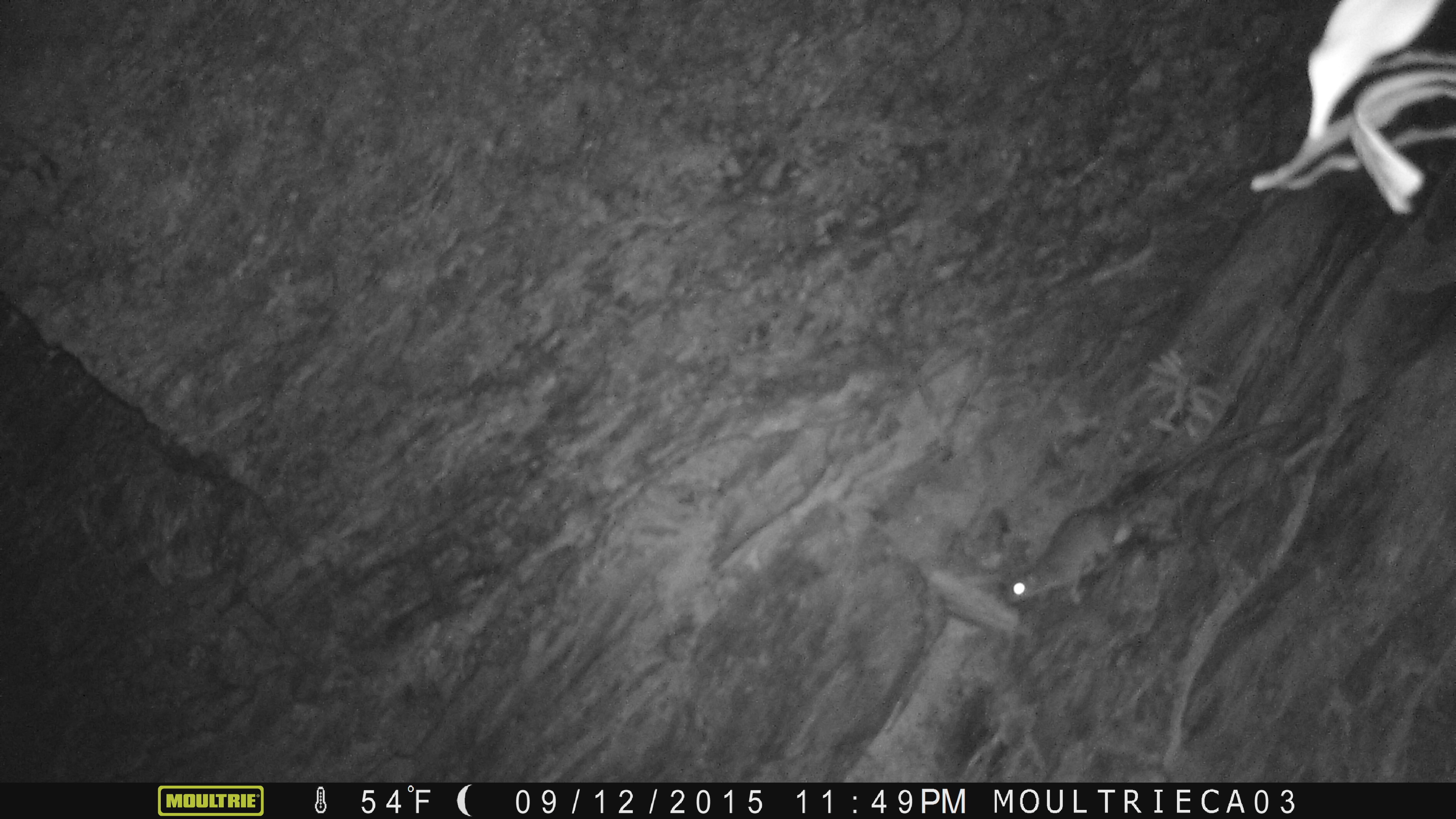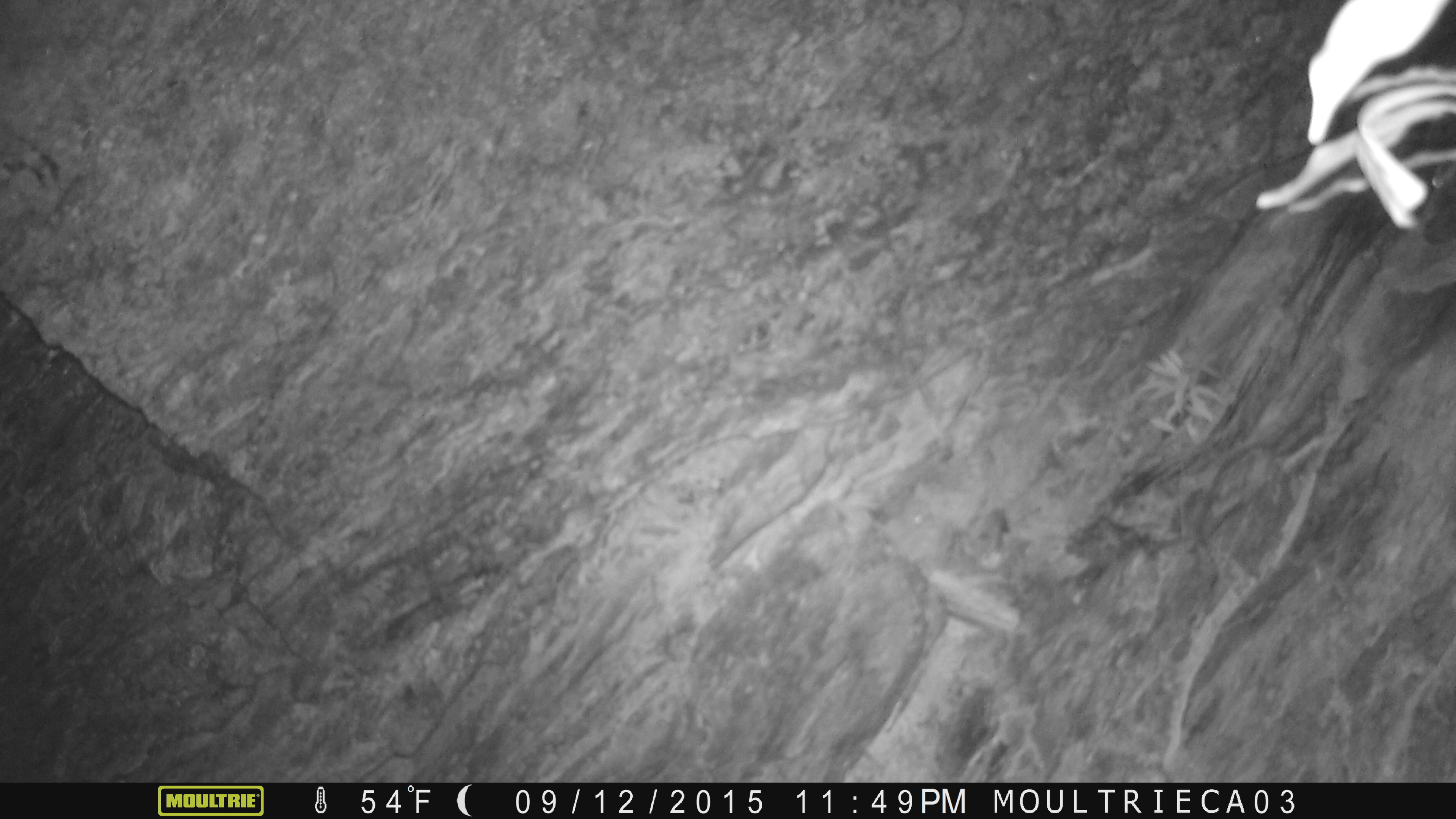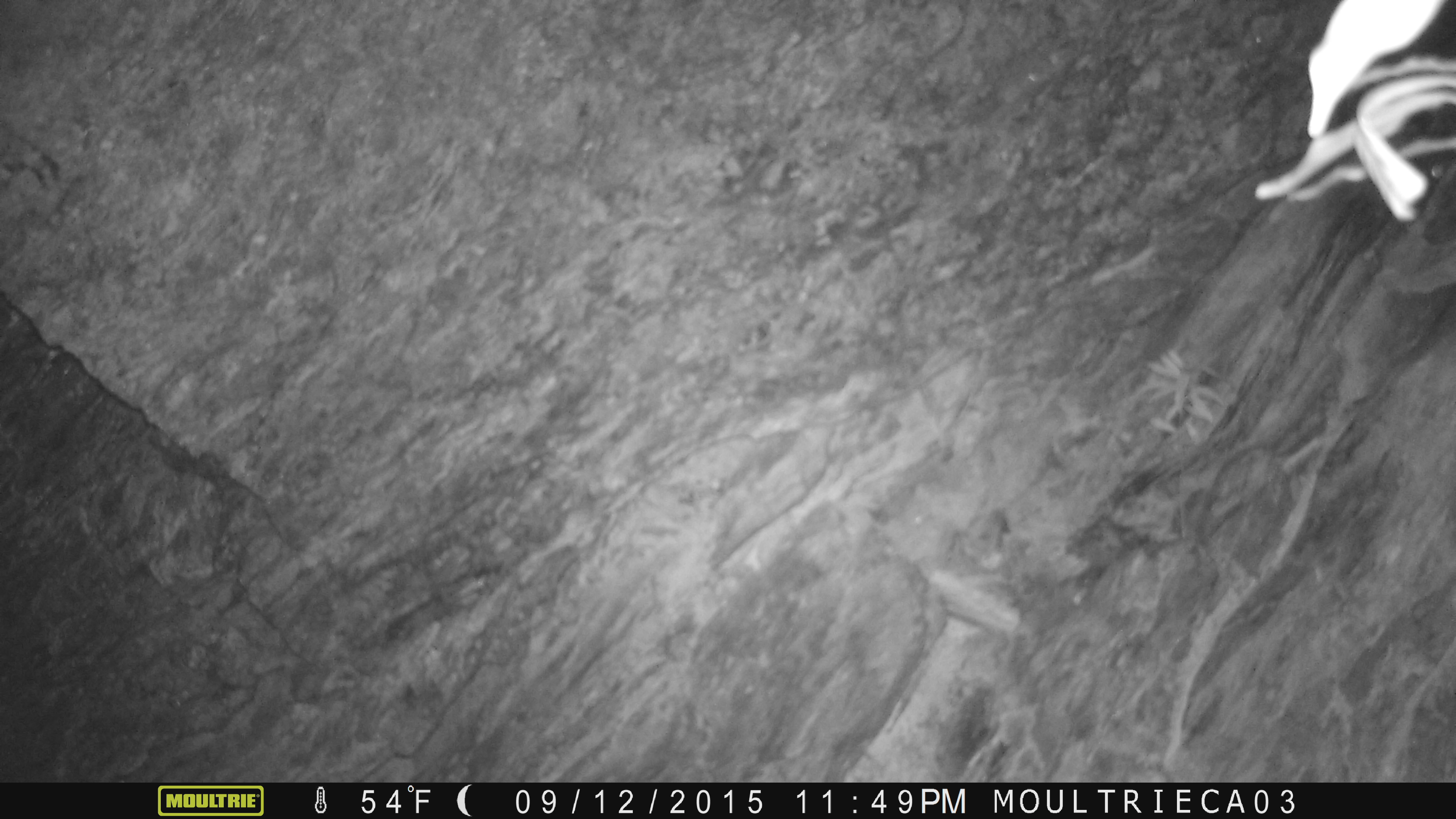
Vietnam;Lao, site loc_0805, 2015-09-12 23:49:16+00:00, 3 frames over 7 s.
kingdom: Animalia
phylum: Chordata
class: Mammalia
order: Rodentia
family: Muridae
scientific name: Muridae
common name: old-world mice and rats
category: unidentified murid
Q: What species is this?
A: Unidentified murid (old-world mice and rats) (Muridae).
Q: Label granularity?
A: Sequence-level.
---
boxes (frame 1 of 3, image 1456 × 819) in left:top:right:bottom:
unidentified murid: 996:419:1298:605